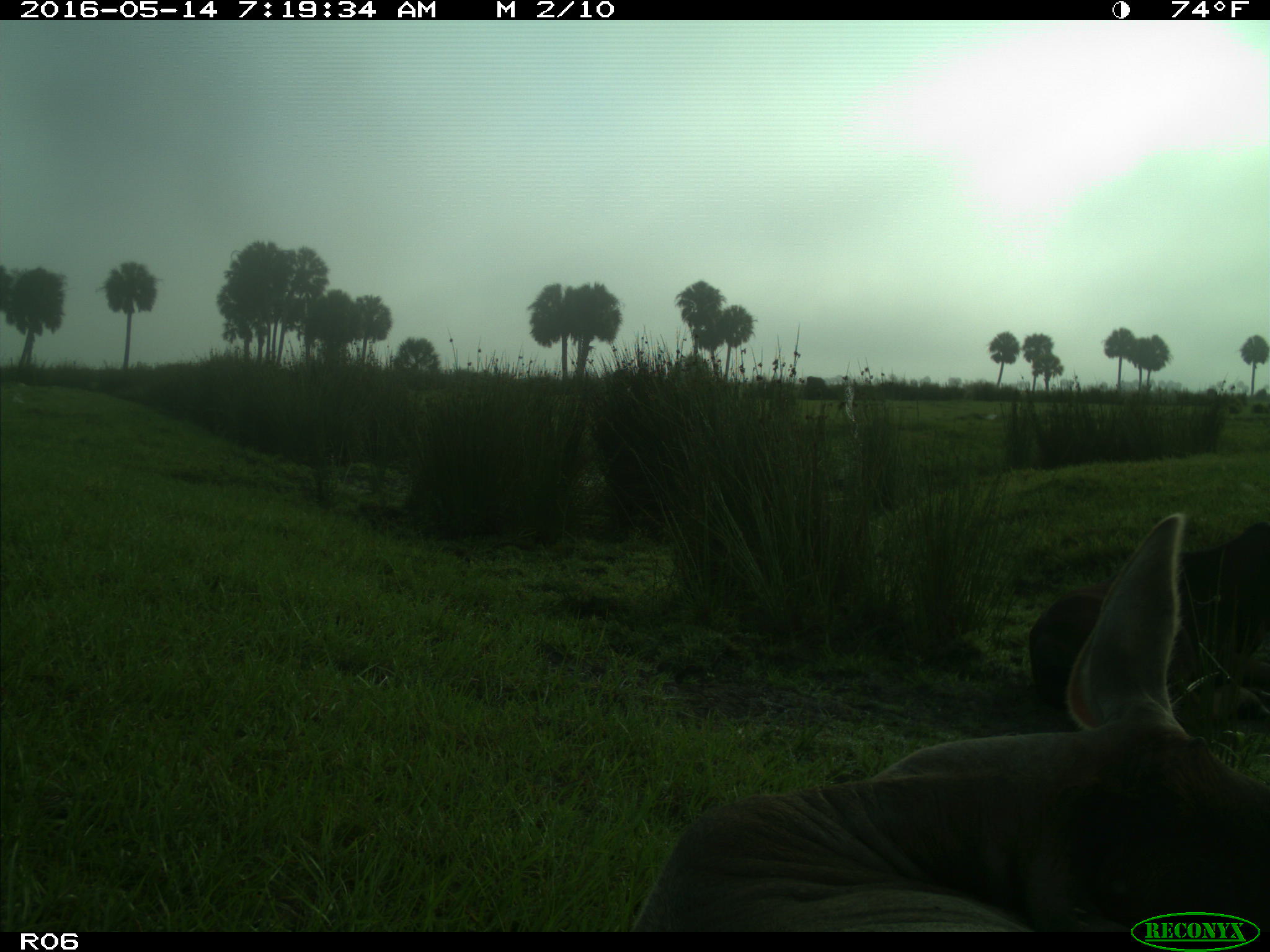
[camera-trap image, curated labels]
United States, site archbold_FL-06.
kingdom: Animalia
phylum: Chordata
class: Mammalia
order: Artiodactyla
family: Bovidae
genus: Bos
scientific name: Bos taurus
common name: domestic cow